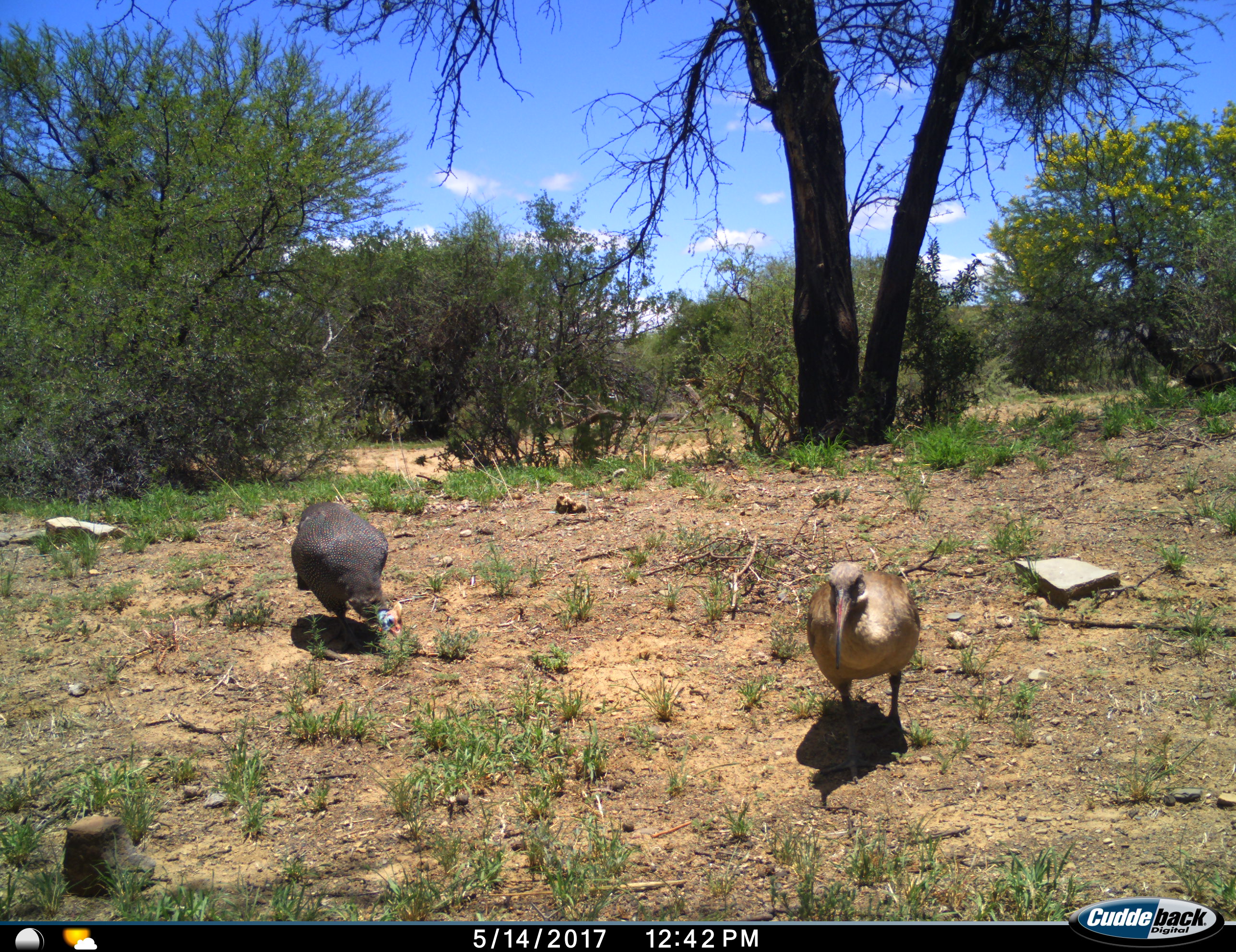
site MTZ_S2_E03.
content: unidentified animal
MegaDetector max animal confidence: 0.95